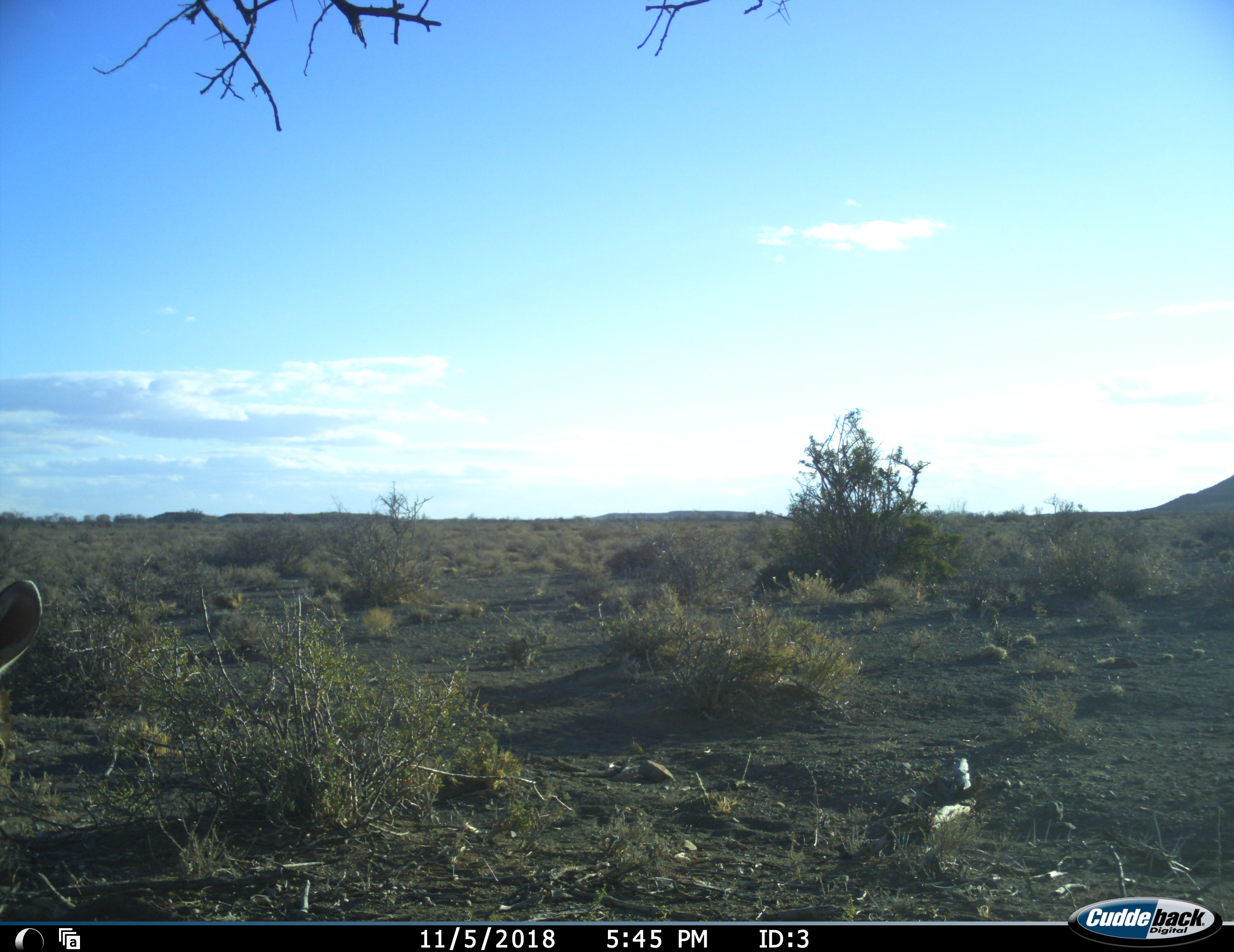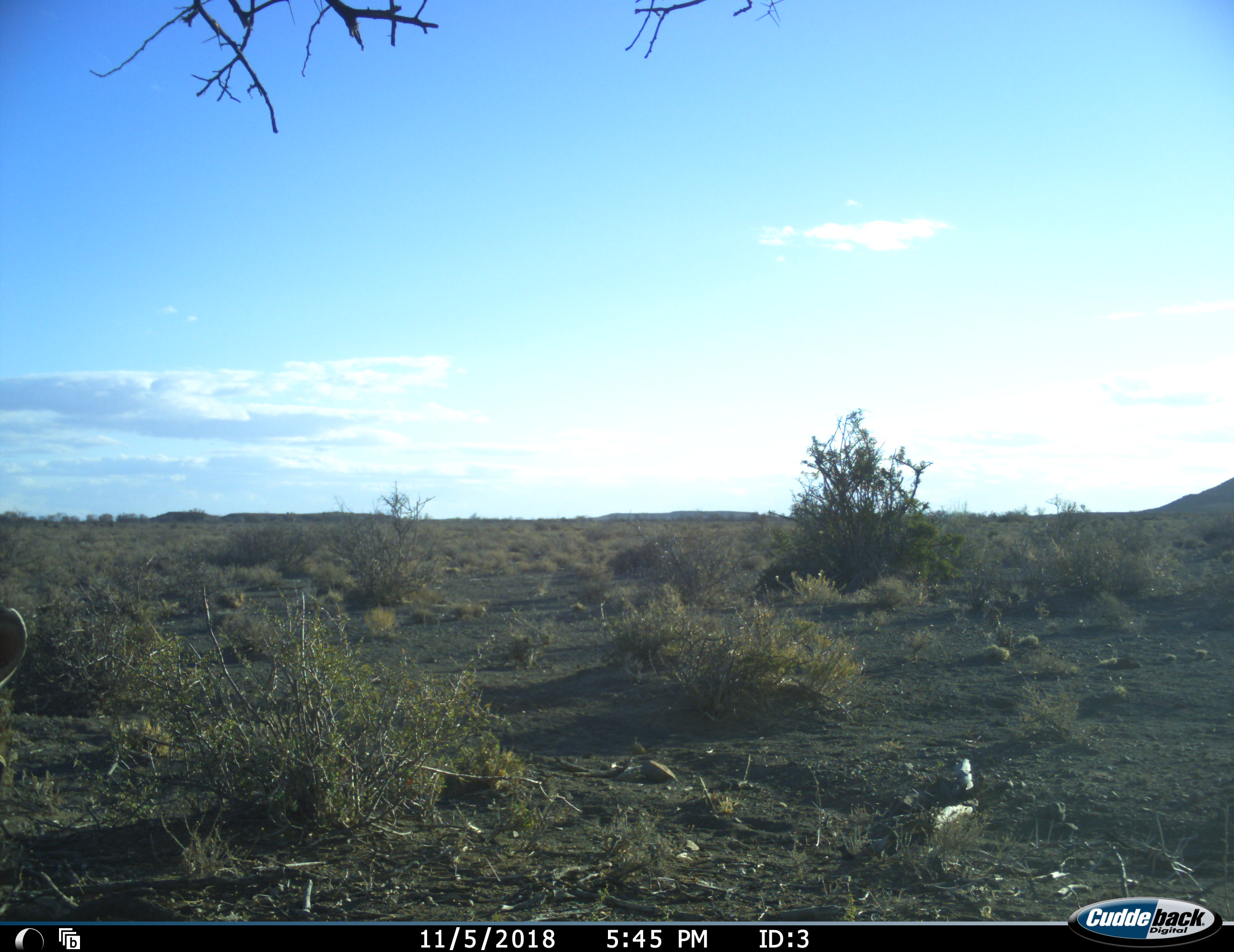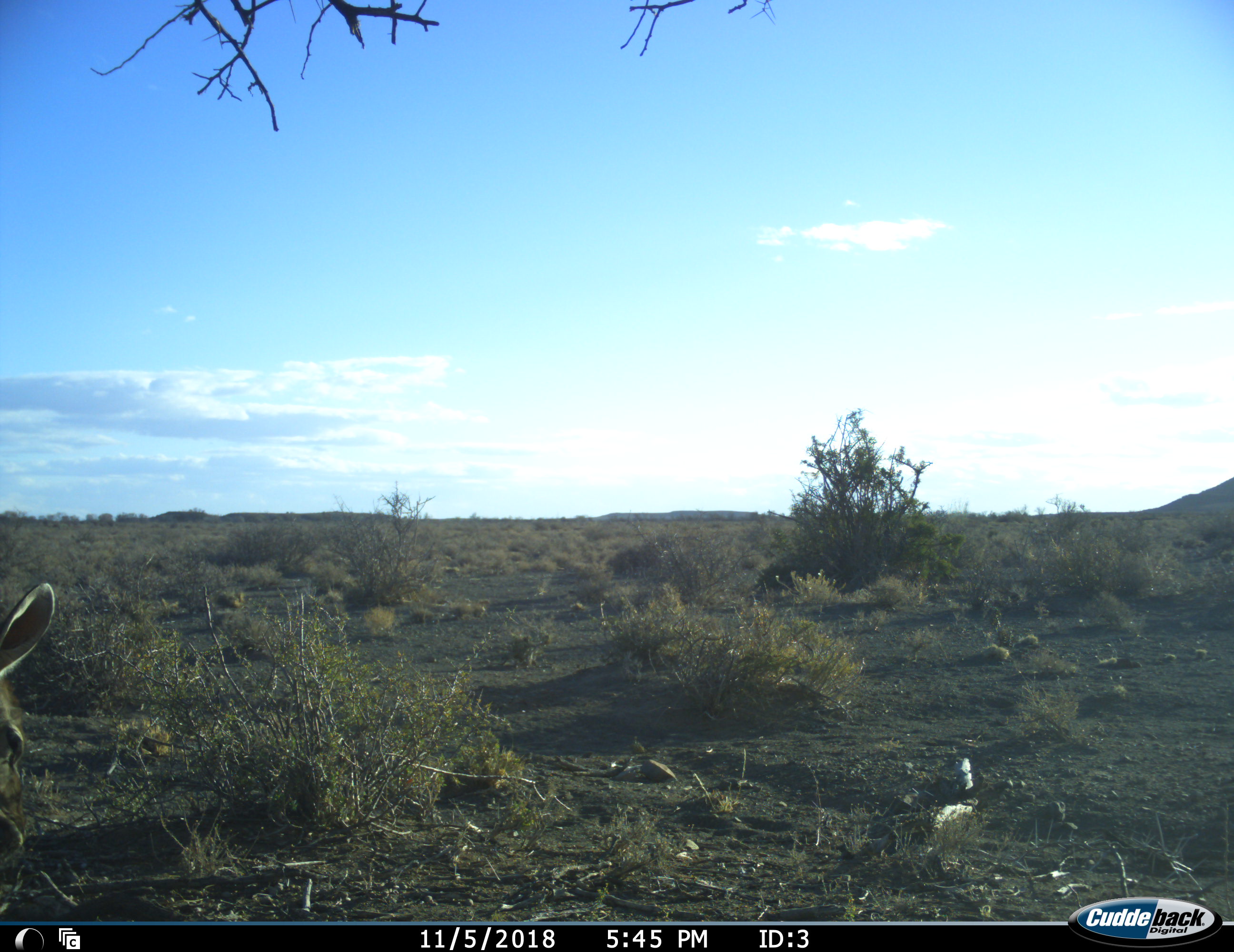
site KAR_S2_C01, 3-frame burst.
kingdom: Animalia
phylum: Chordata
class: Mammalia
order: Artiodactyla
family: Bovidae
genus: Tragelaphus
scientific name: Tragelaphus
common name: kudu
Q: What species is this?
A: Kudu (Tragelaphus).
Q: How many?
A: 1.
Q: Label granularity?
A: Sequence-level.